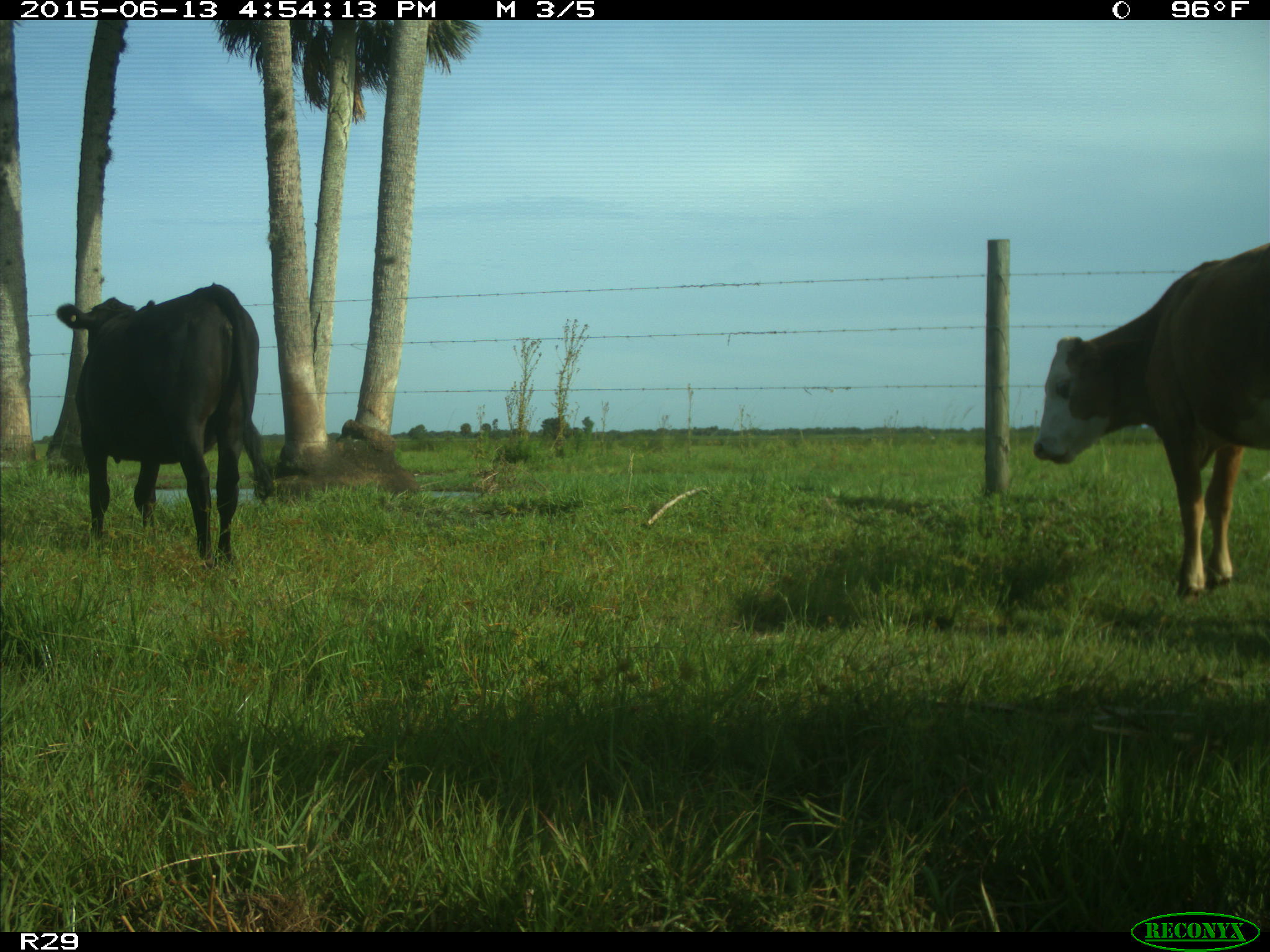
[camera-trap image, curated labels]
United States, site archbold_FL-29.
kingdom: Animalia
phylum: Chordata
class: Mammalia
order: Artiodactyla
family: Bovidae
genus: Bos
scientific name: Bos taurus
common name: domestic cow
Bos taurus (domestic cow).